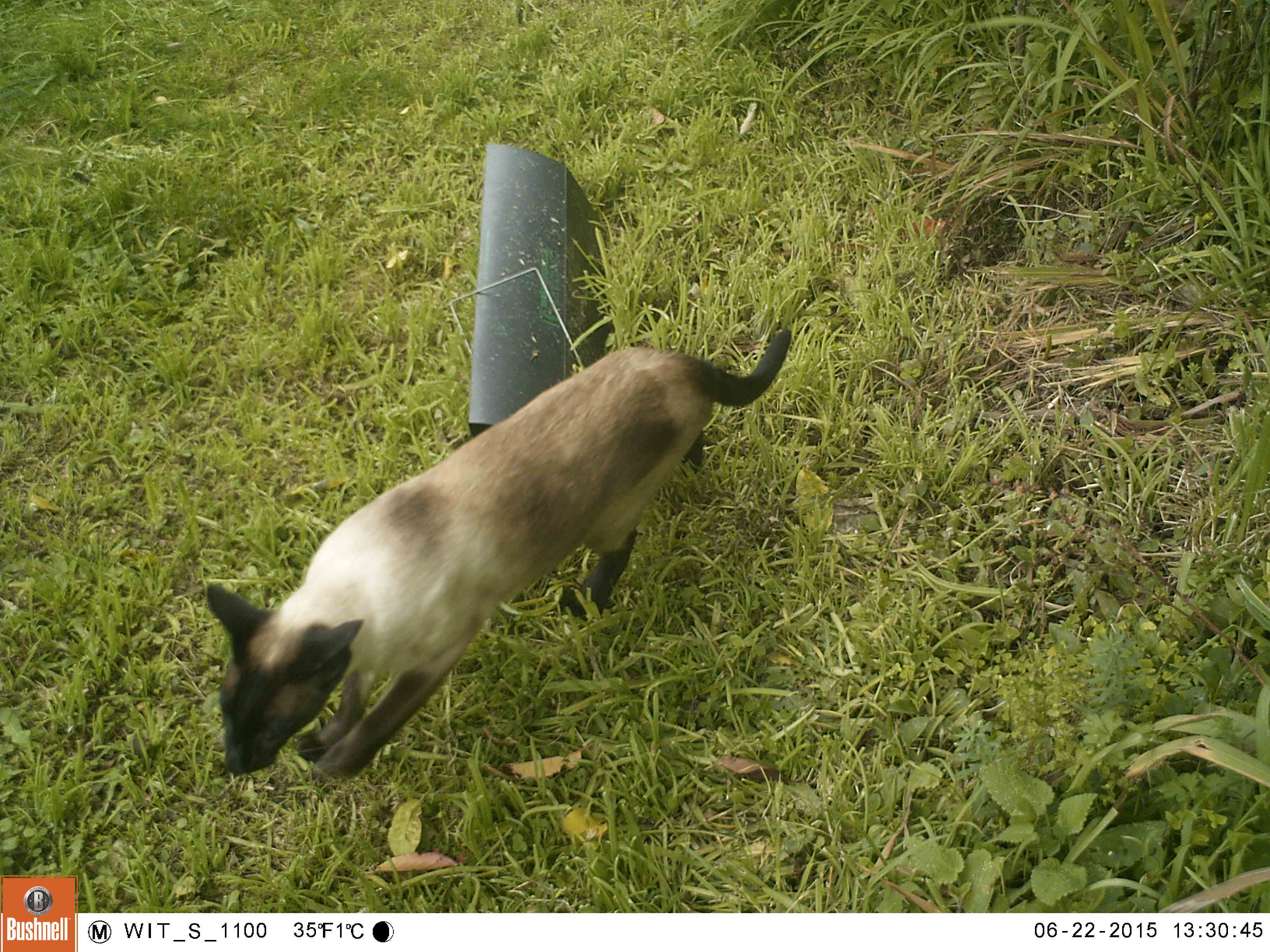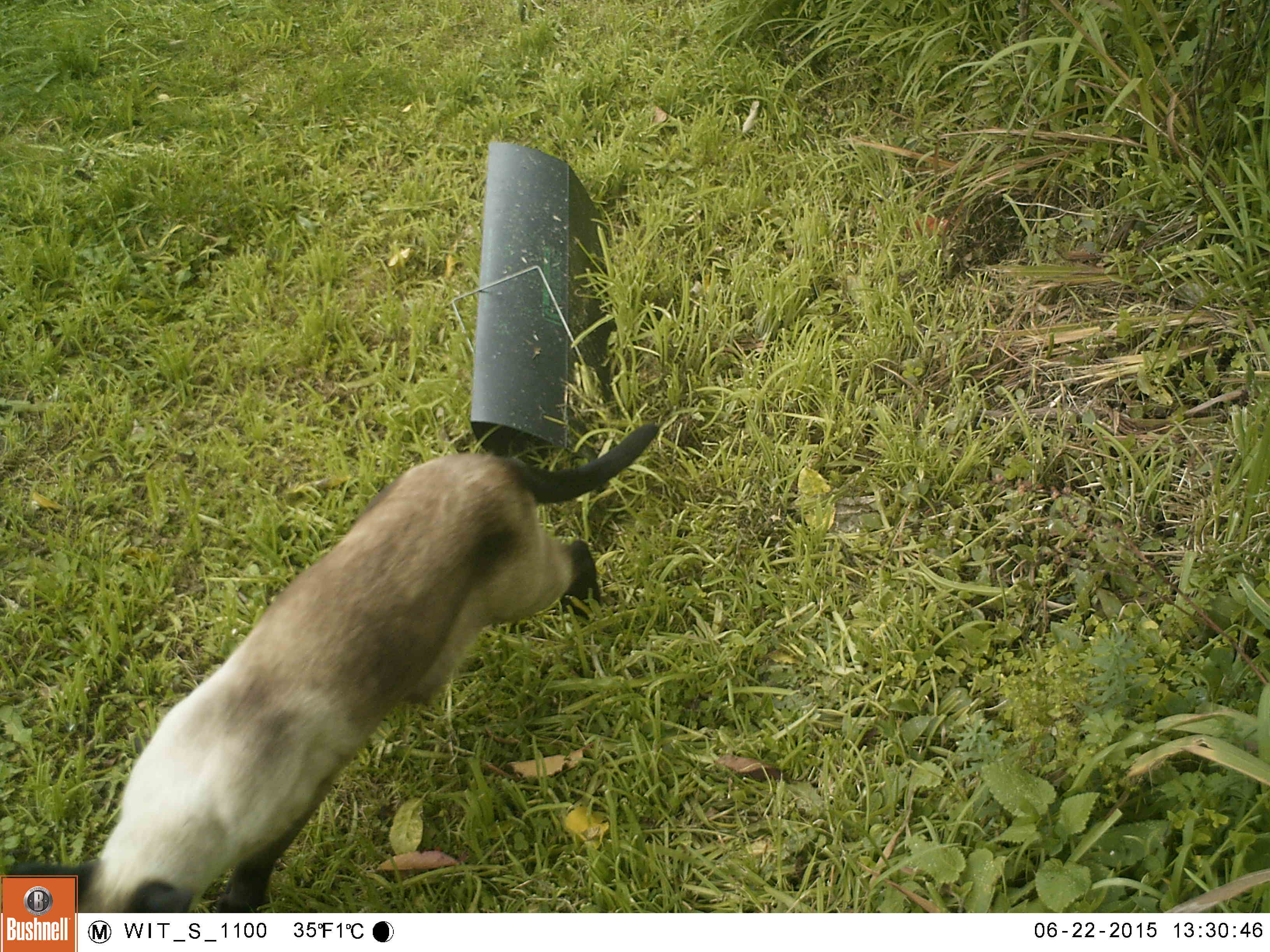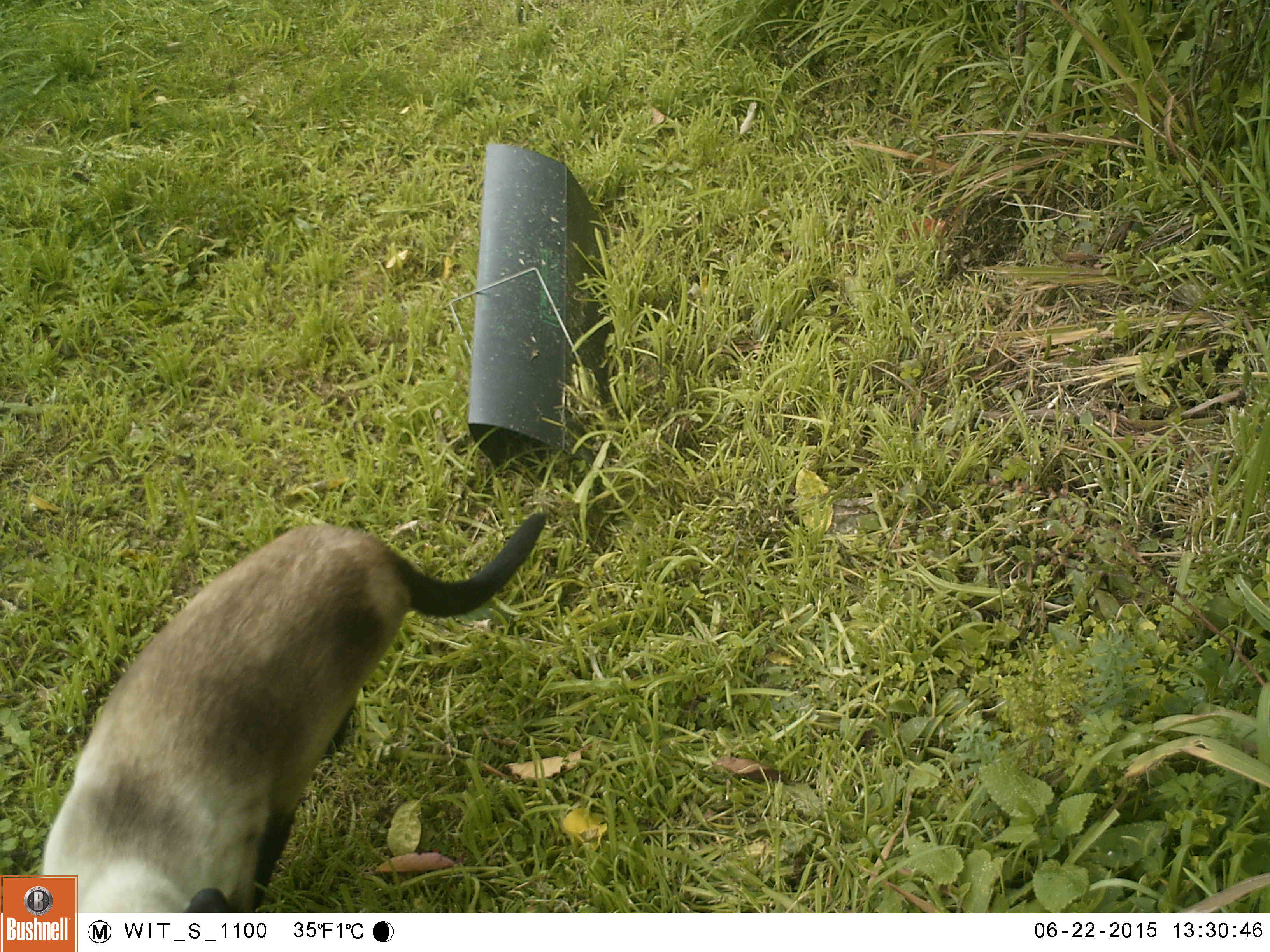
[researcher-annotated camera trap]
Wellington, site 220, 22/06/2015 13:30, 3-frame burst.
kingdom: Animalia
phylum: Chordata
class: Mammalia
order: Carnivora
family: Felidae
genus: Felis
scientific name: Felis catus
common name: cat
Cat (Felis catus).